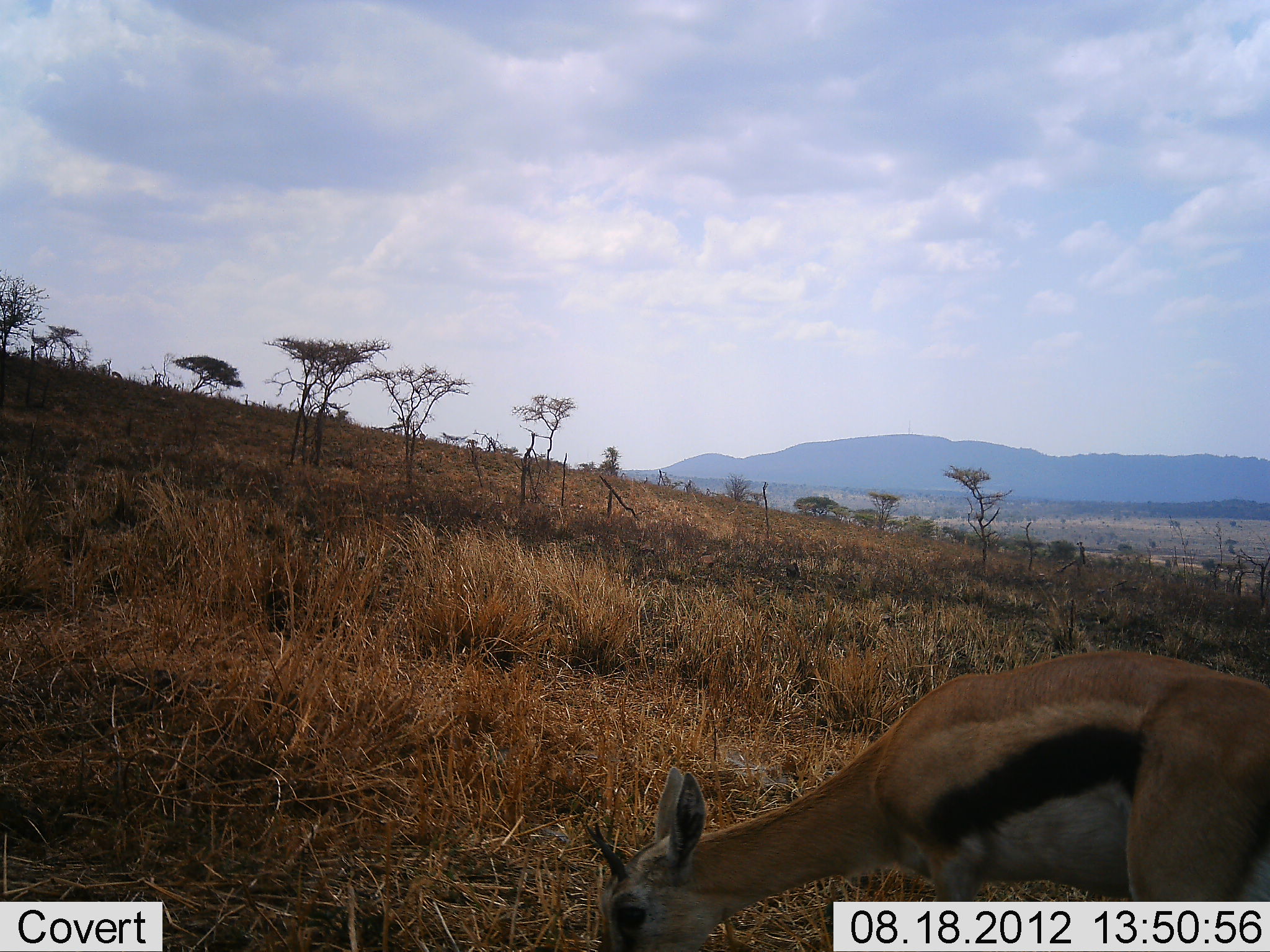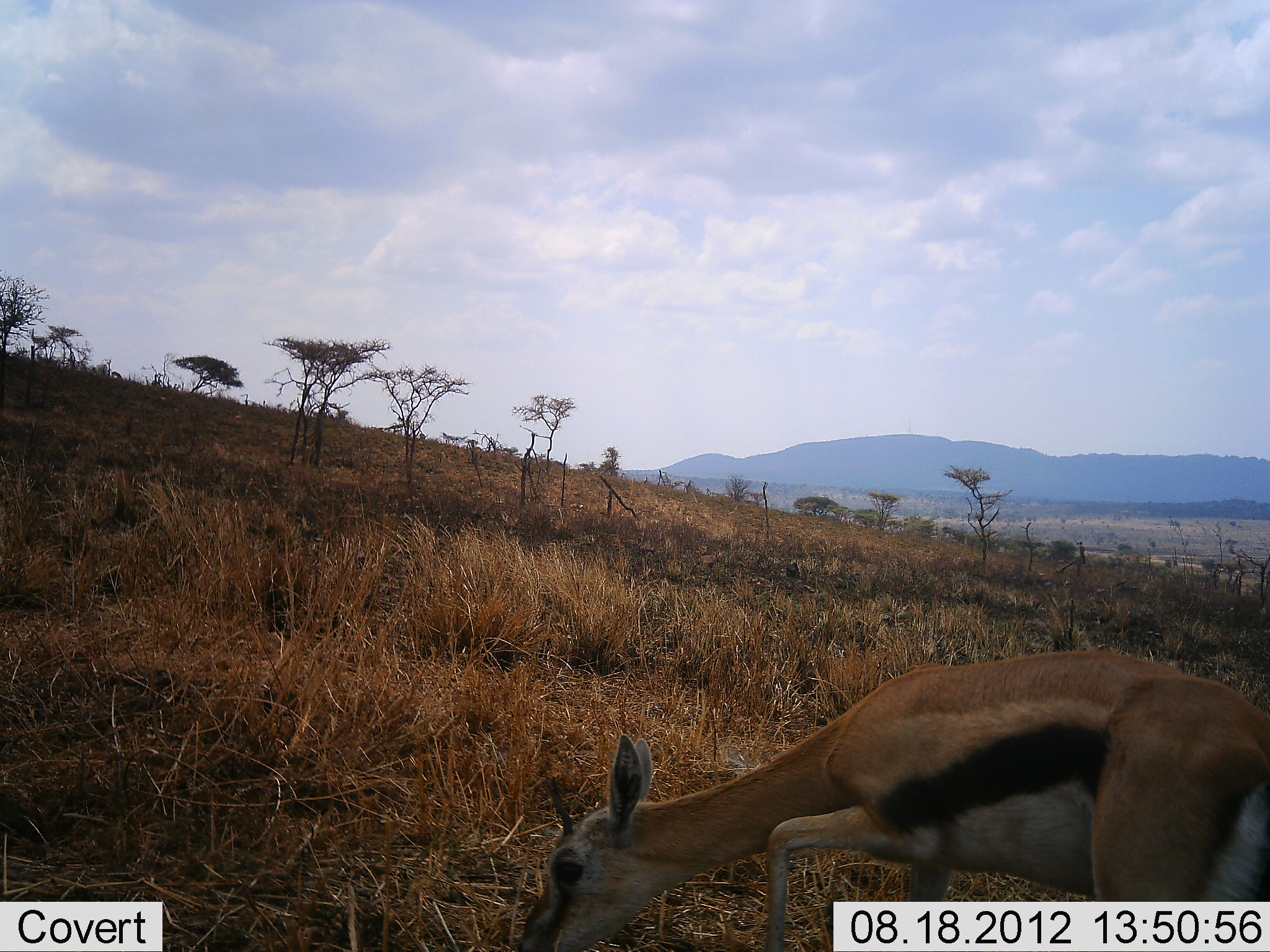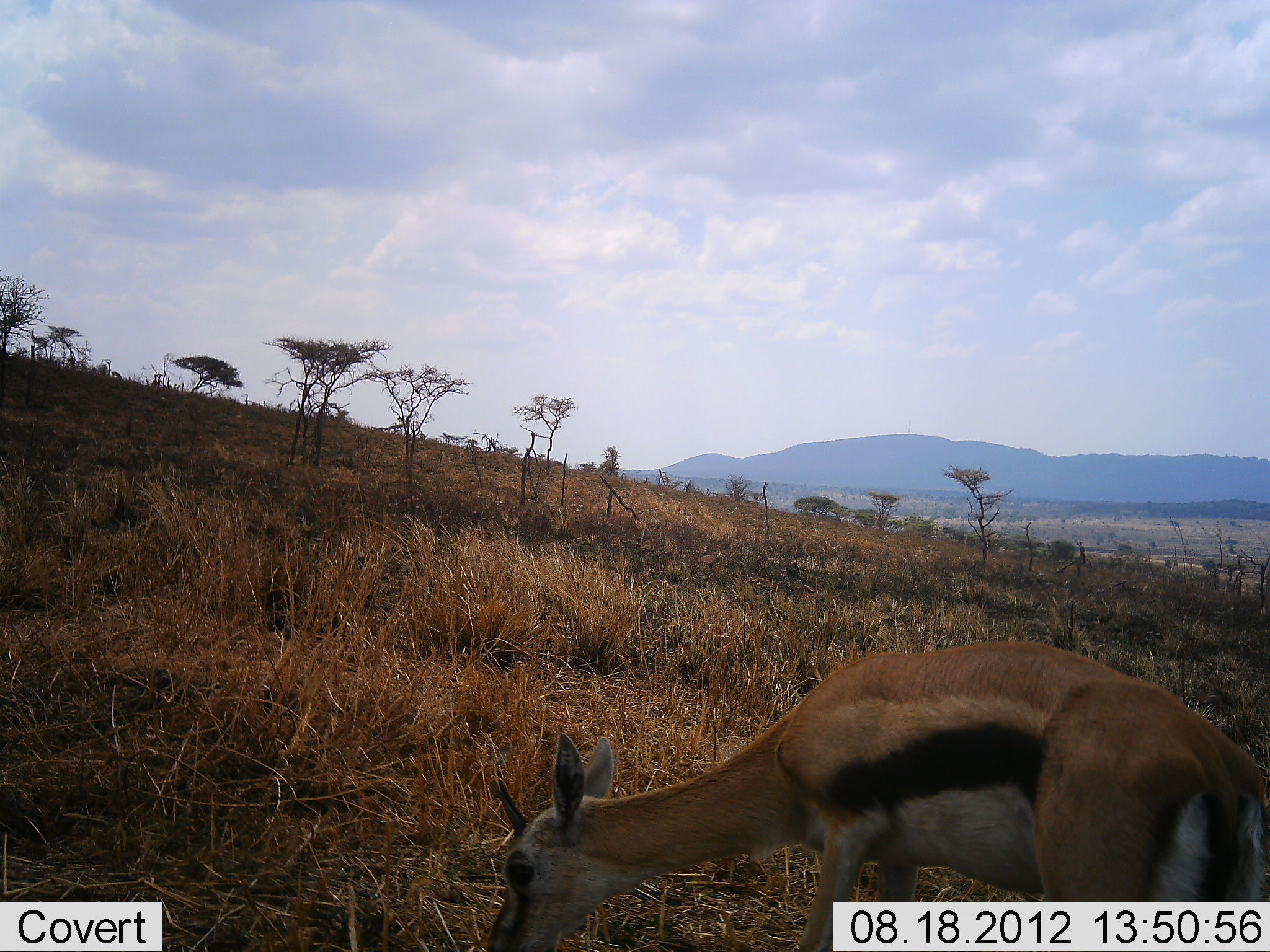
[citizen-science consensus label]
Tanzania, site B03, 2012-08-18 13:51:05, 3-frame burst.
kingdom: Animalia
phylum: Chordata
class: Mammalia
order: Artiodactyla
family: Bovidae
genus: Eudorcas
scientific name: Eudorcas thomsonii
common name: thomson's gazelle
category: gazellethomsons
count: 1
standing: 10%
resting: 0%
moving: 10%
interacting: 0%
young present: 0%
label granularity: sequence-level